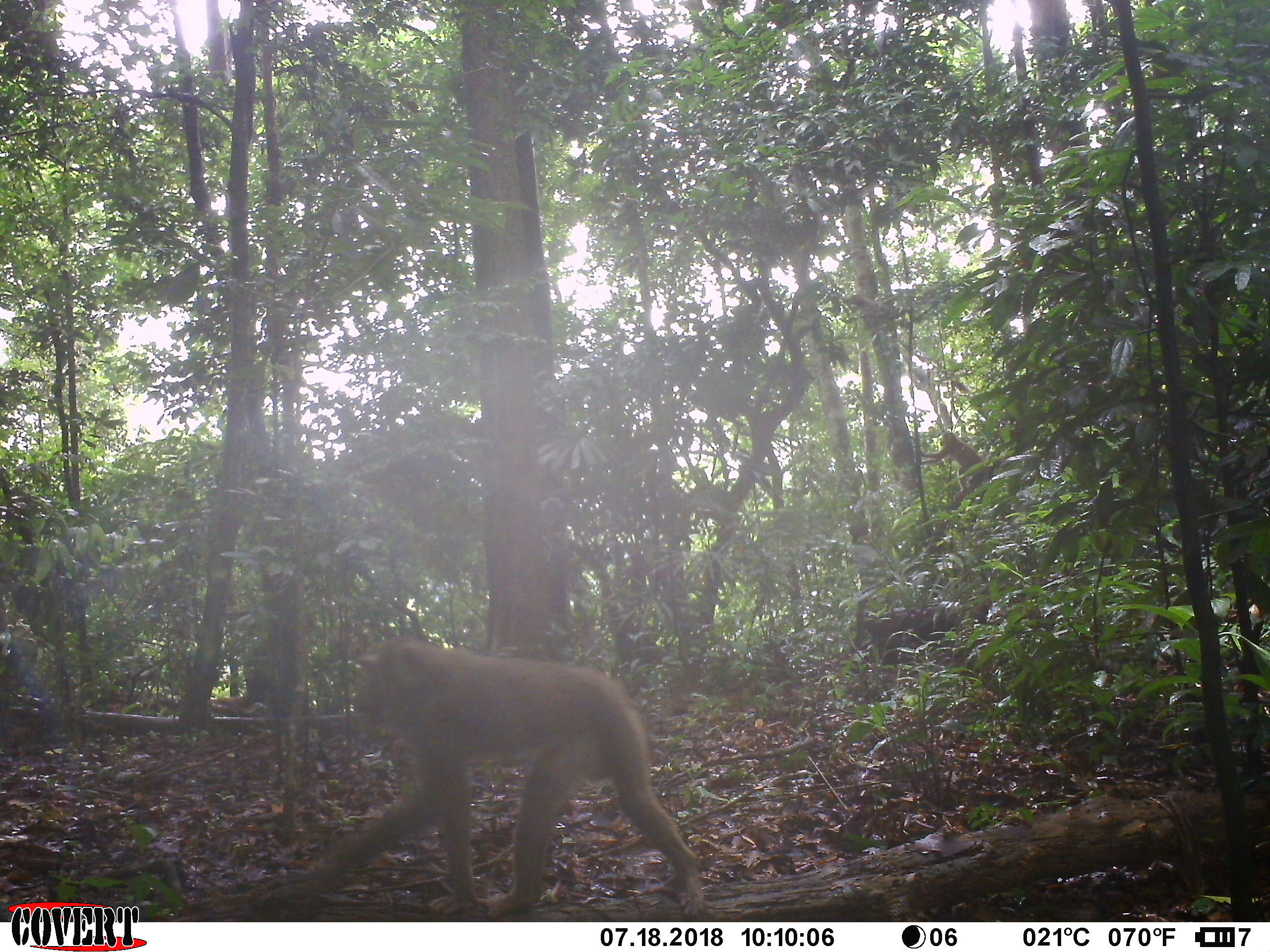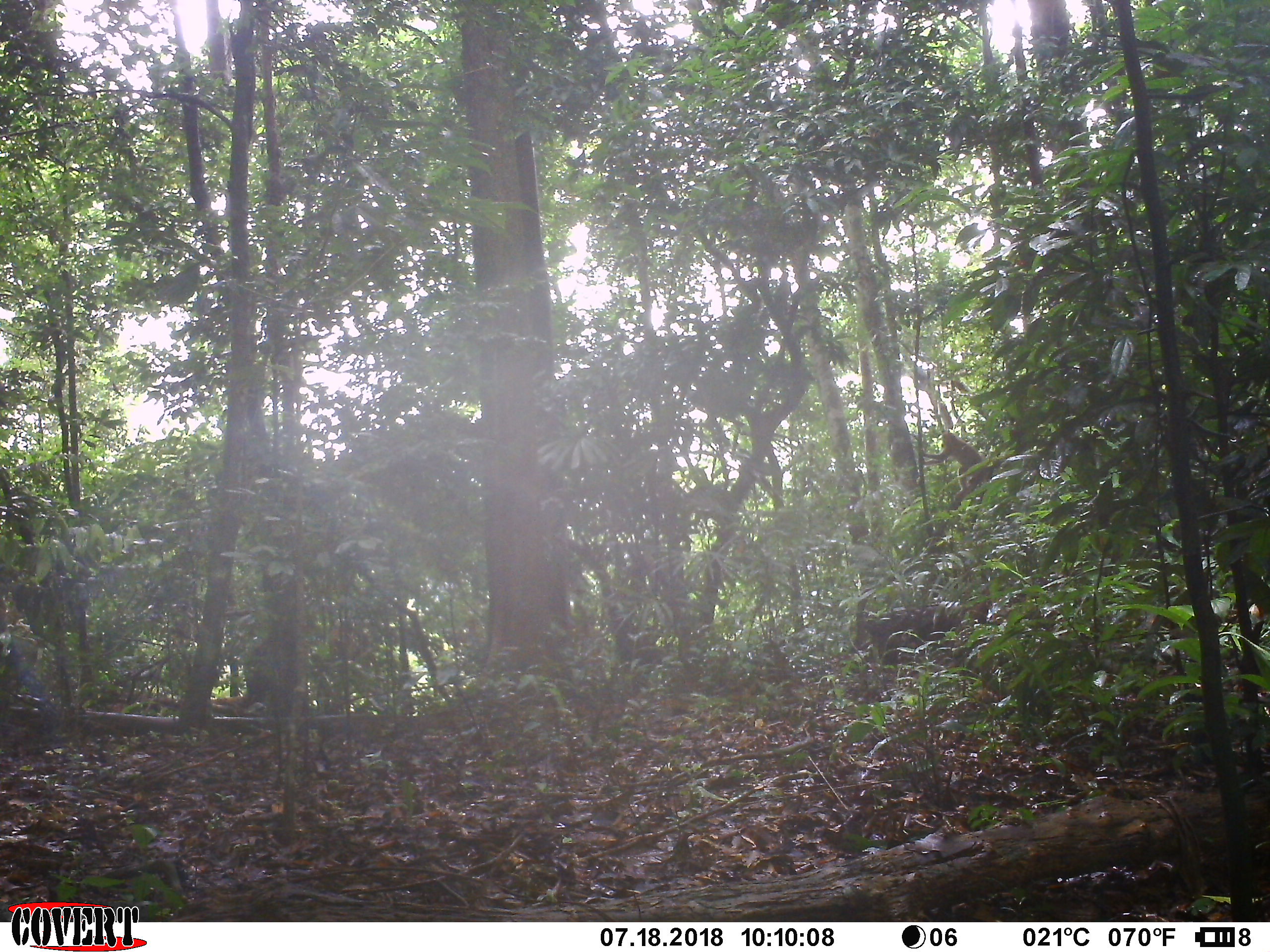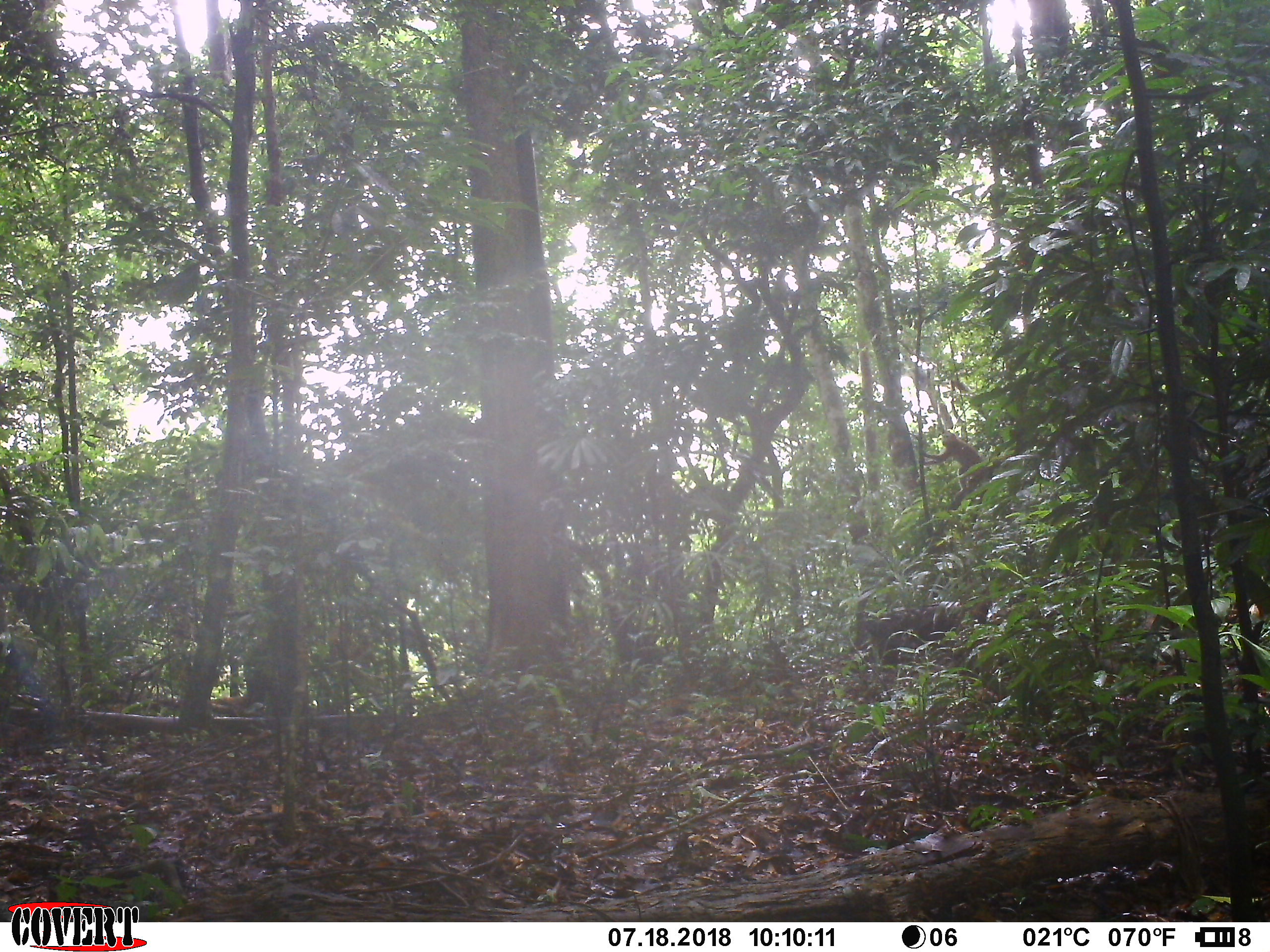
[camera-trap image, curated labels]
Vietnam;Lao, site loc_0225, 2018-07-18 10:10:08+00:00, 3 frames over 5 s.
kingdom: Animalia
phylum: Chordata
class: Mammalia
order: Primates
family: Cercopithecidae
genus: Macaca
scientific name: Macaca nemestrina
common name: pig-tailed macaque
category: pig tailed macaque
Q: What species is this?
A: Pig tailed macaque (pig-tailed macaque) (Macaca nemestrina).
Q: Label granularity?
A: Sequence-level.